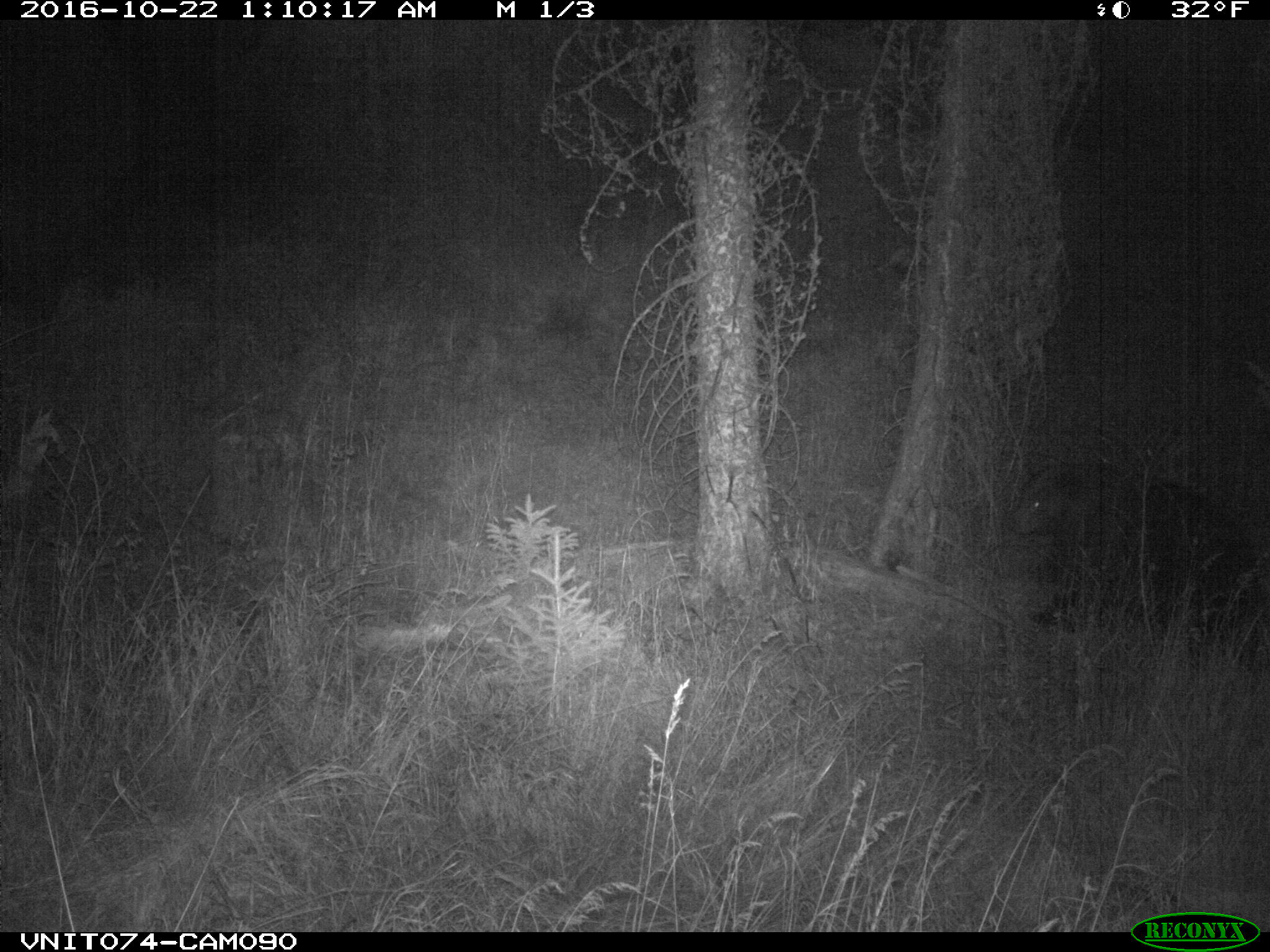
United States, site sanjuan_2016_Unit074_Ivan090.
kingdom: Animalia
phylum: Chordata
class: Mammalia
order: Carnivora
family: Ursidae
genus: Ursus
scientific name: Ursus americanus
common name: american black bear